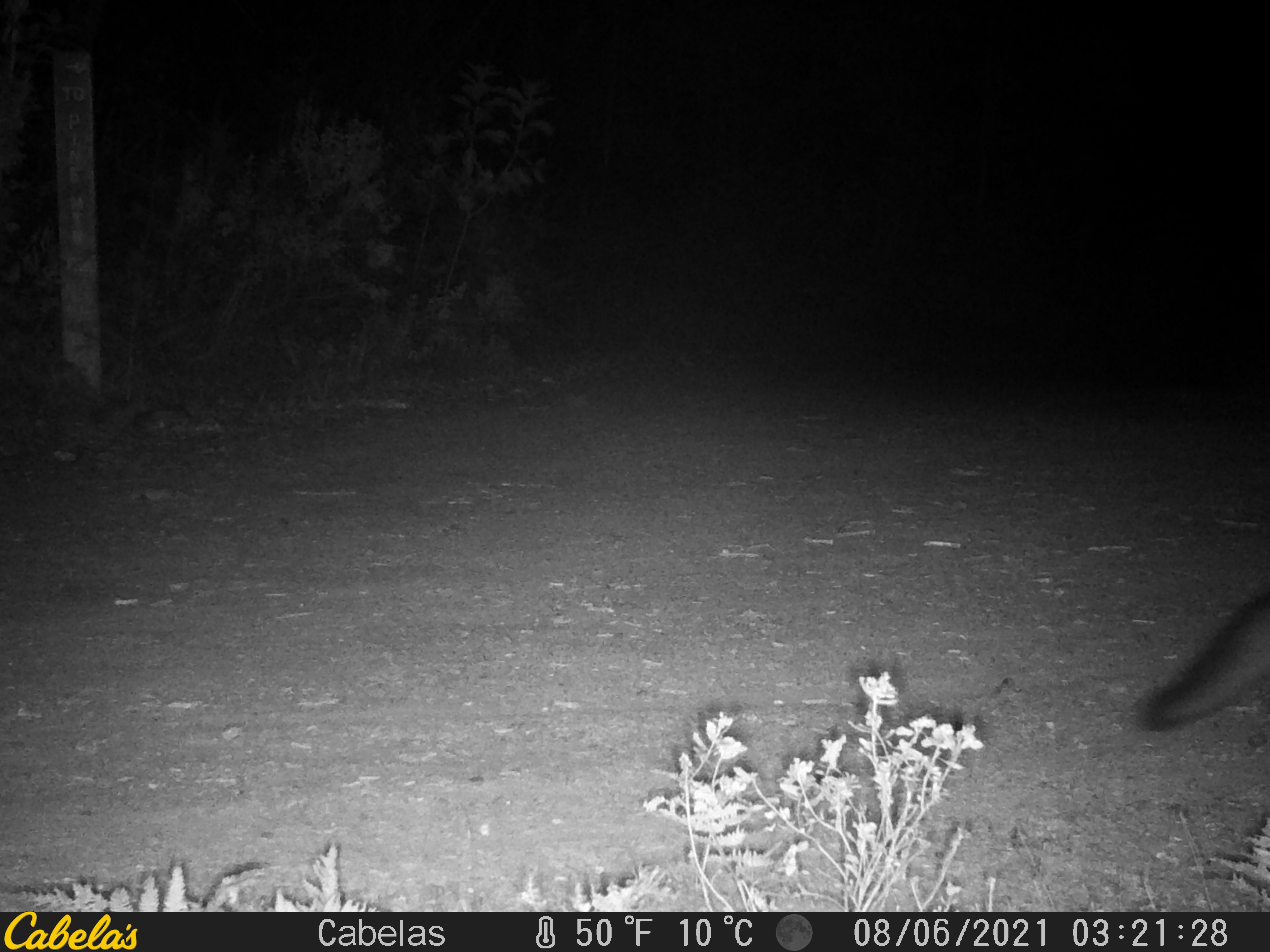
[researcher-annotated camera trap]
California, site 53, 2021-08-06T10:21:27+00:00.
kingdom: Animalia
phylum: Chordata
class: Mammalia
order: Carnivora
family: Canidae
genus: Urocyon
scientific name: Urocyon cinereoargenteus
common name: gray fox